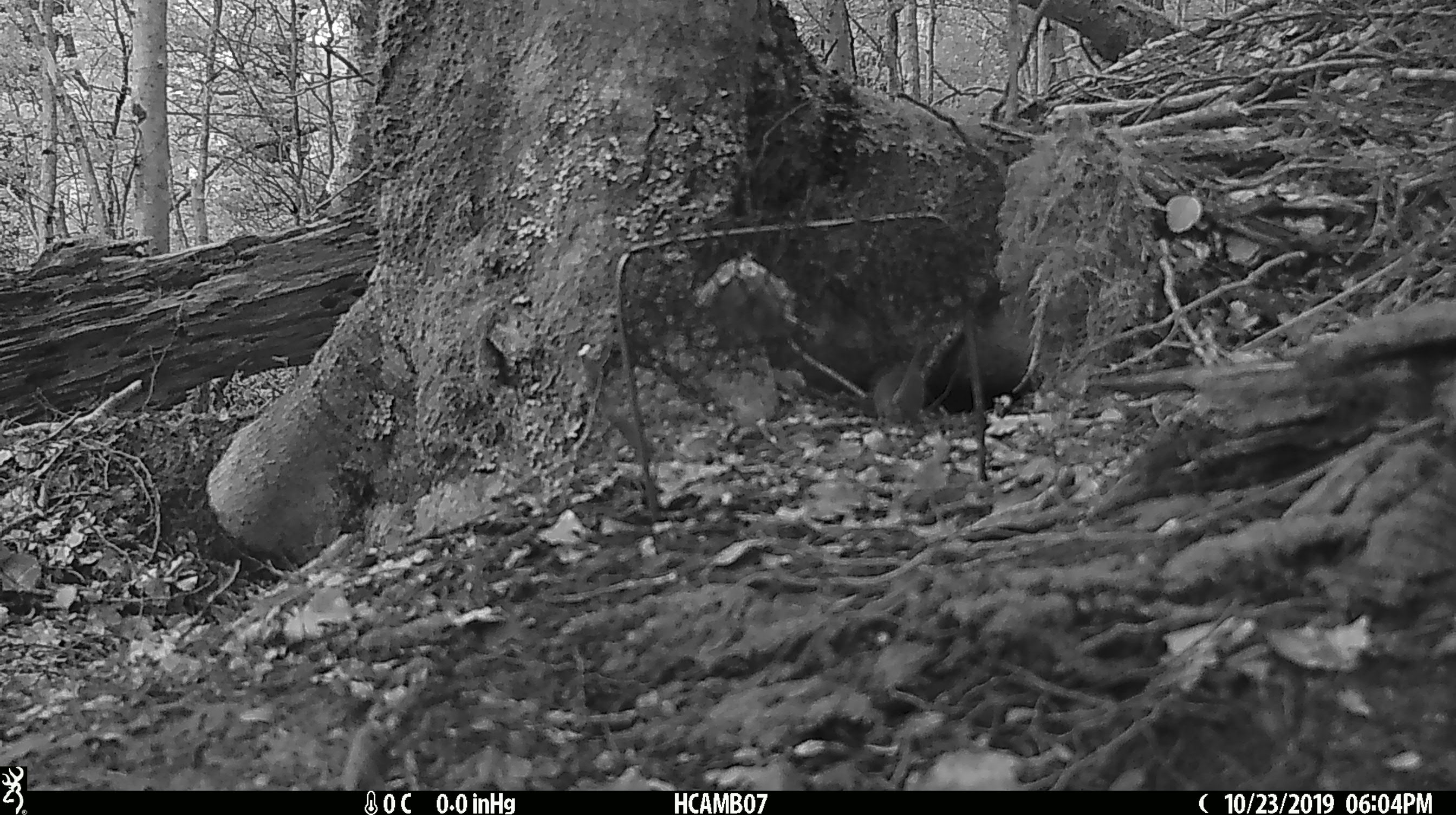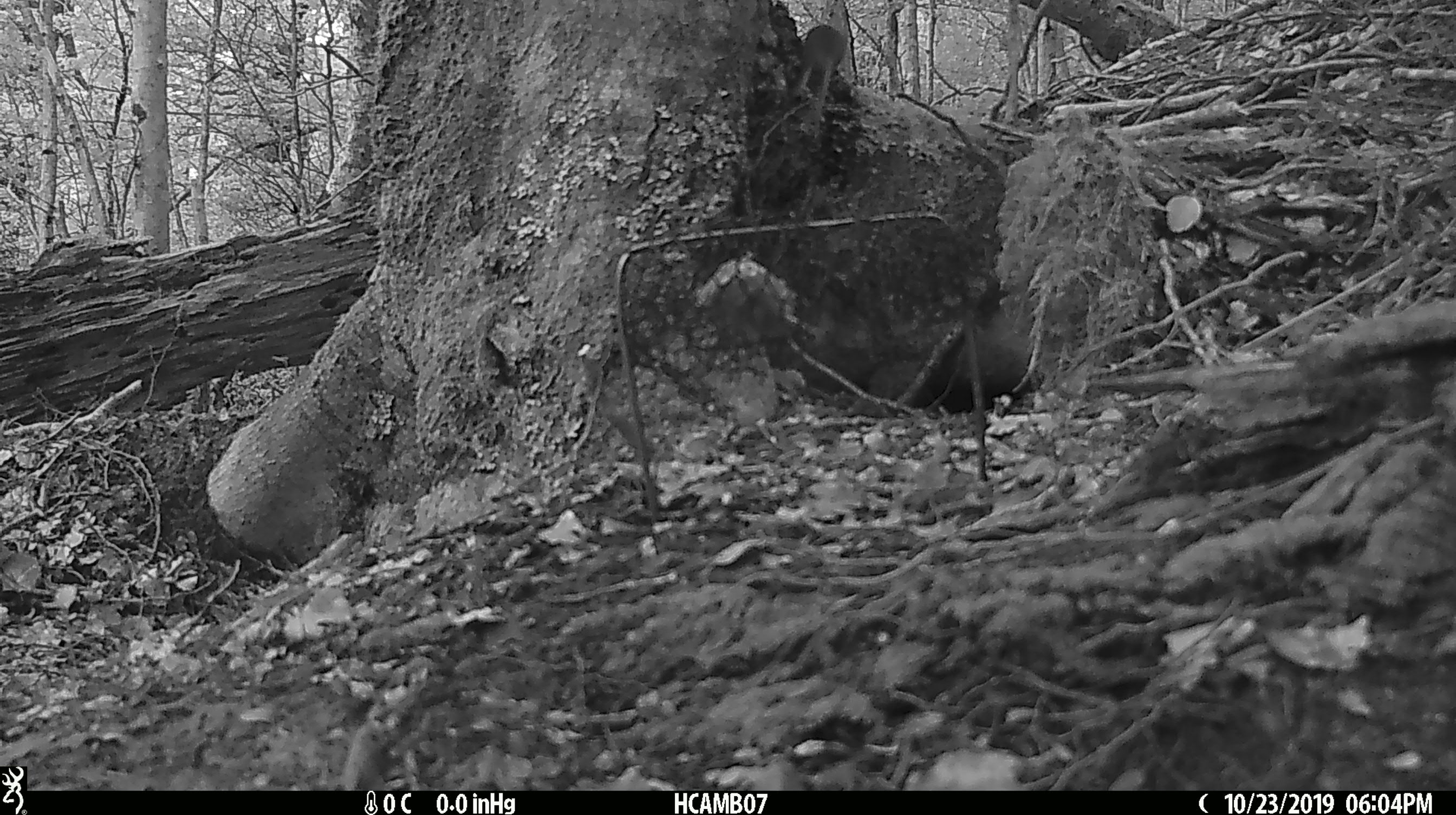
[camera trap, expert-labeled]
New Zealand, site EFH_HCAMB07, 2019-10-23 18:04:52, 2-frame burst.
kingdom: Animalia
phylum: Chordata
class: Mammalia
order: Rodentia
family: Muridae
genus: Mus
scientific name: Mus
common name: mouse